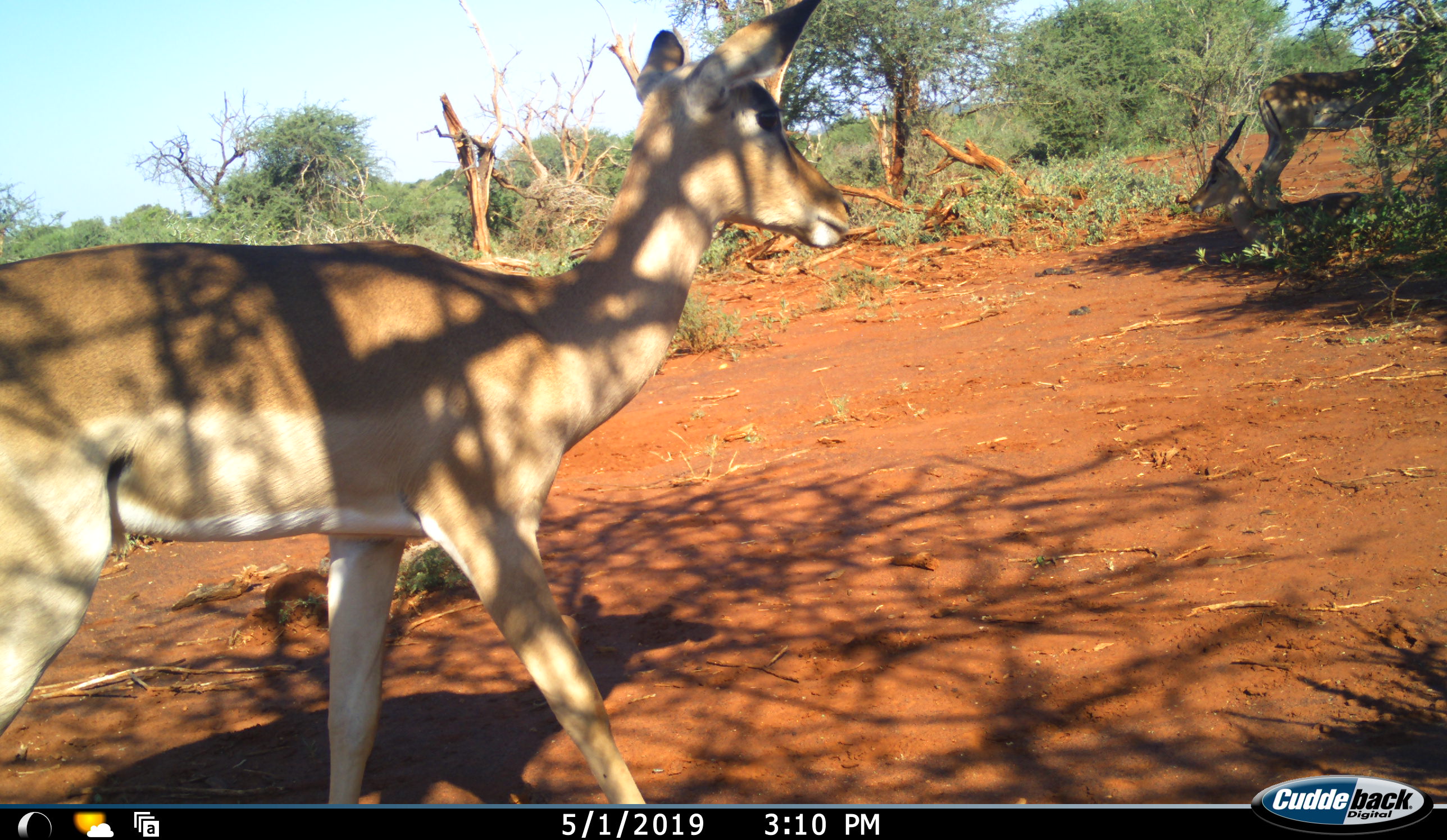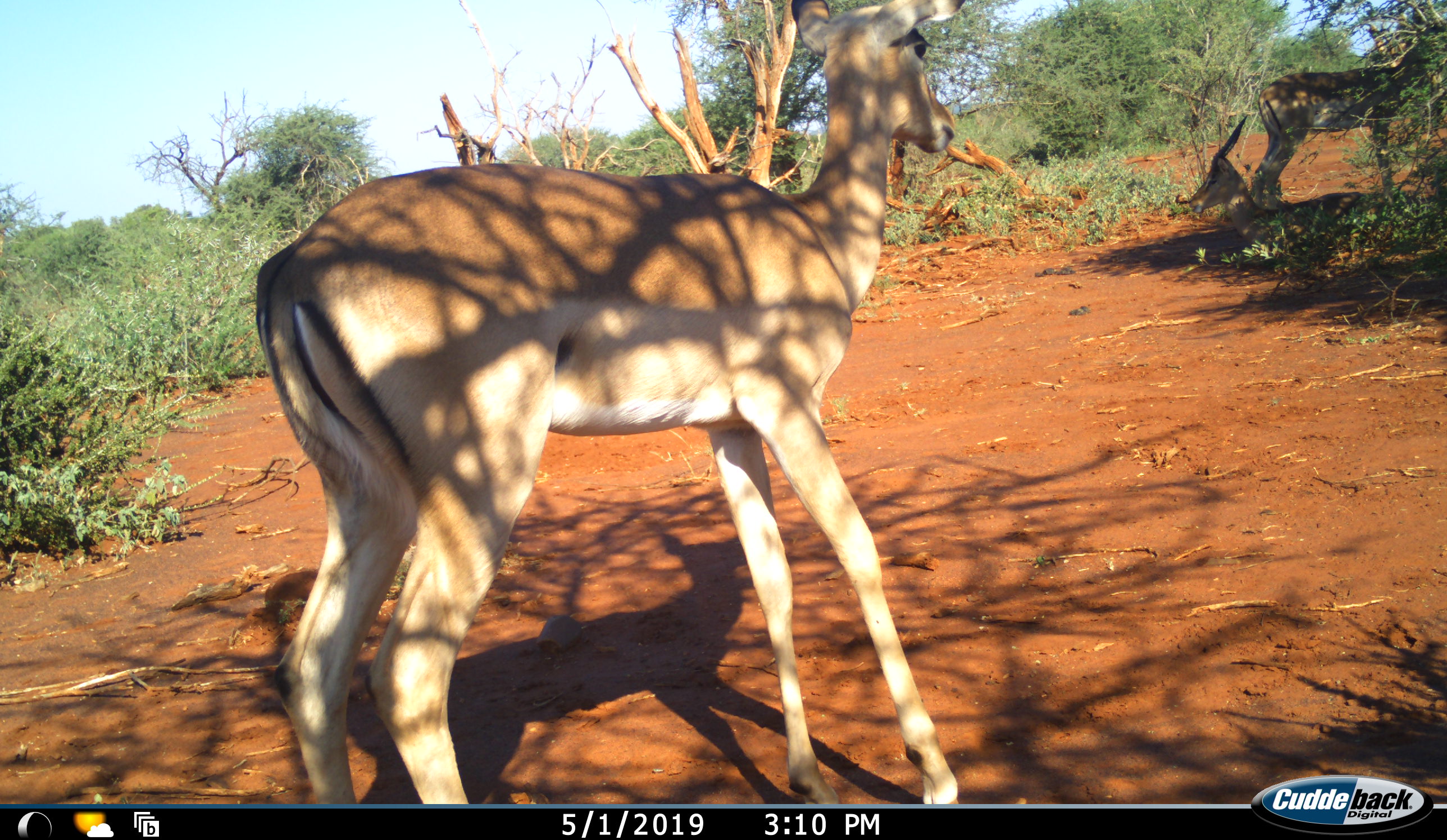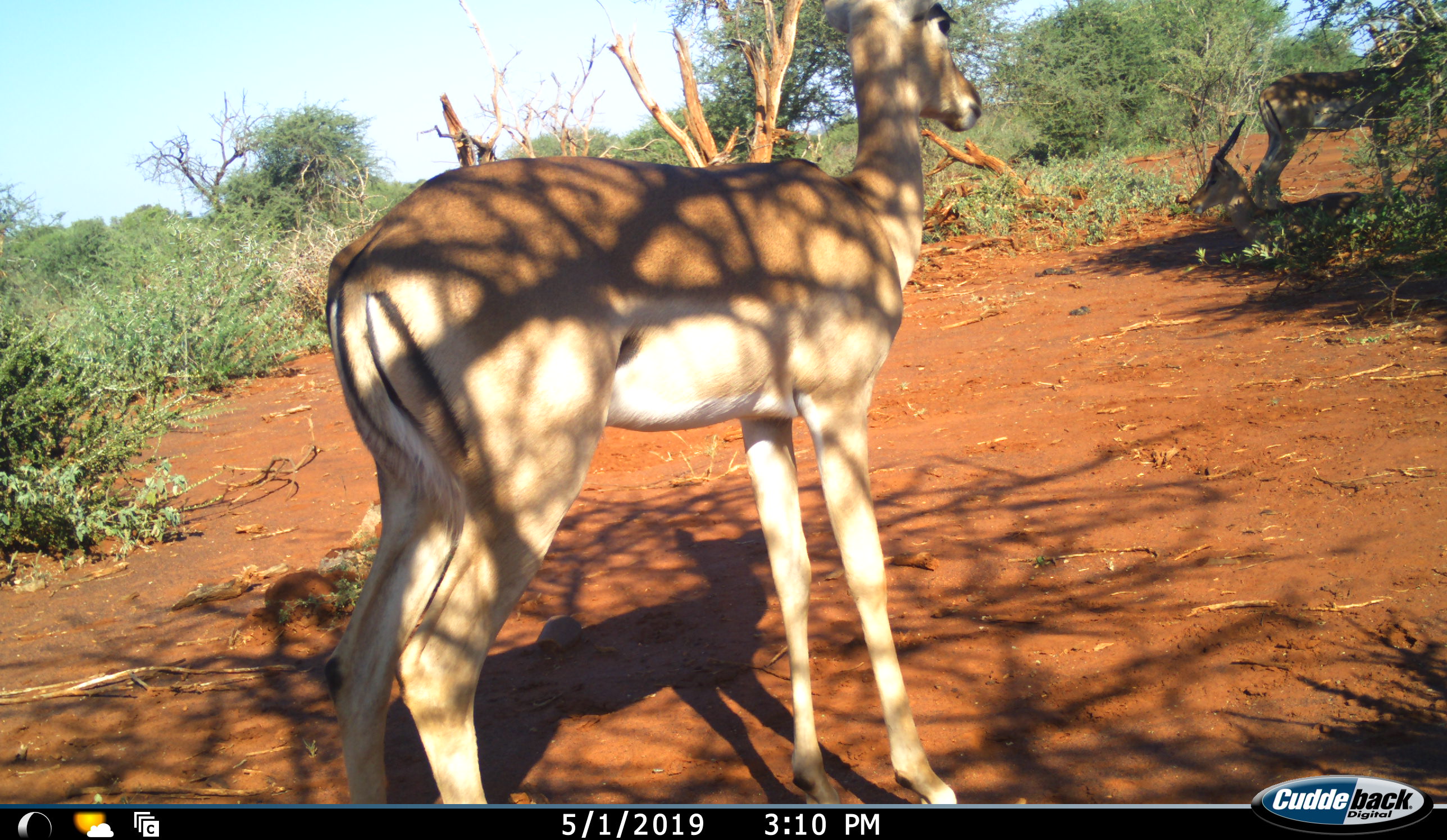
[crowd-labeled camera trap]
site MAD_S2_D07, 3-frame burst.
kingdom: Animalia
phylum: Chordata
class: Mammalia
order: Artiodactyla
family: Bovidae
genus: Aepyceros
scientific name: Aepyceros melampus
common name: impala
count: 3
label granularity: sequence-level